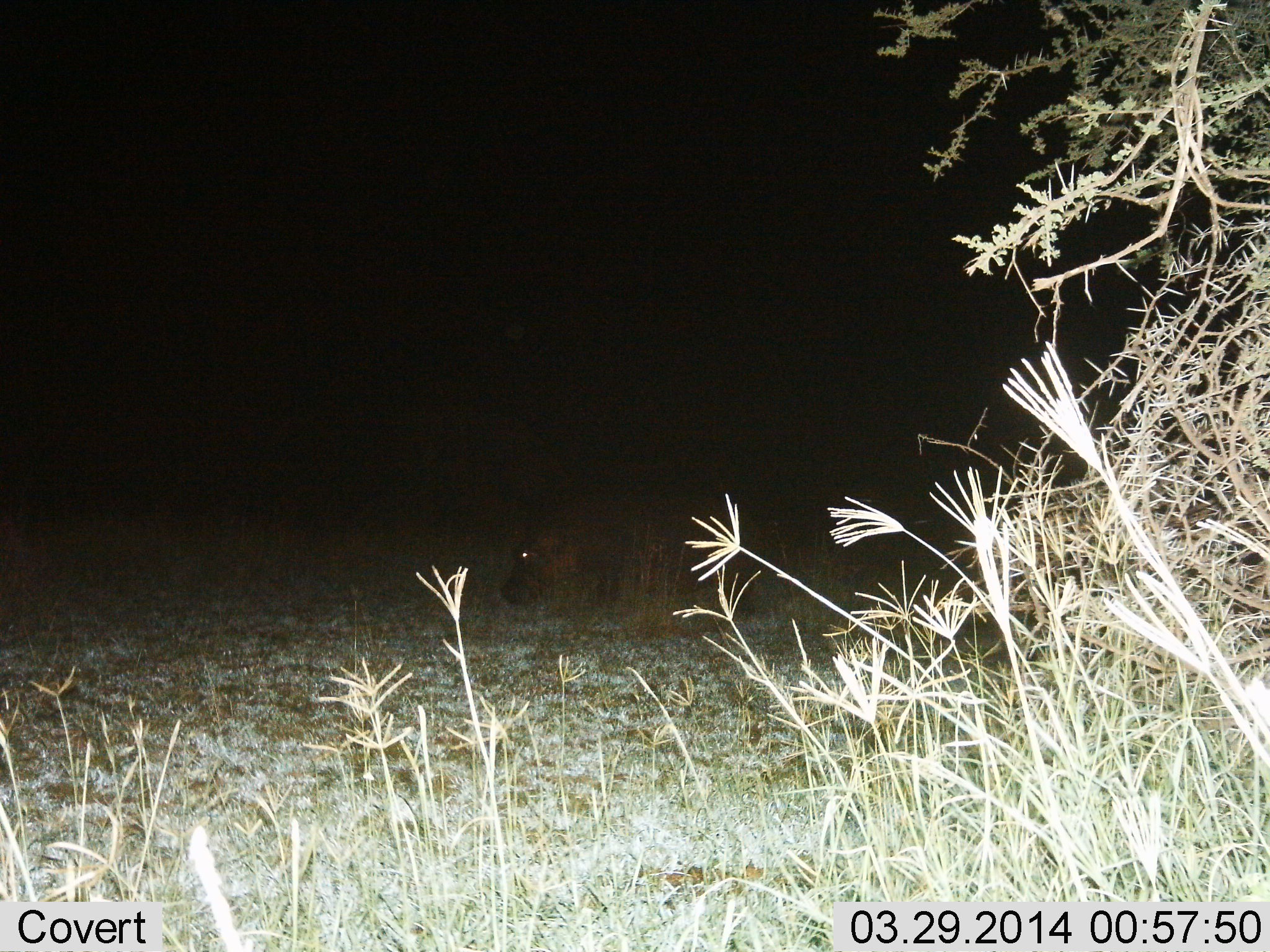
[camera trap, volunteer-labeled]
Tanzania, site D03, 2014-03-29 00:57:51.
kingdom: Animalia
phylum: Chordata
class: Mammalia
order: Artiodactyla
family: Hippopotamidae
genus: Hippopotamus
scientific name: Hippopotamus amphibius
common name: hippopotamus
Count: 1.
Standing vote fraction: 30%.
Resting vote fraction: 0%.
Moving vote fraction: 30%.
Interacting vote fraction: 0%.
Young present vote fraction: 0%.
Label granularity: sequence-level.